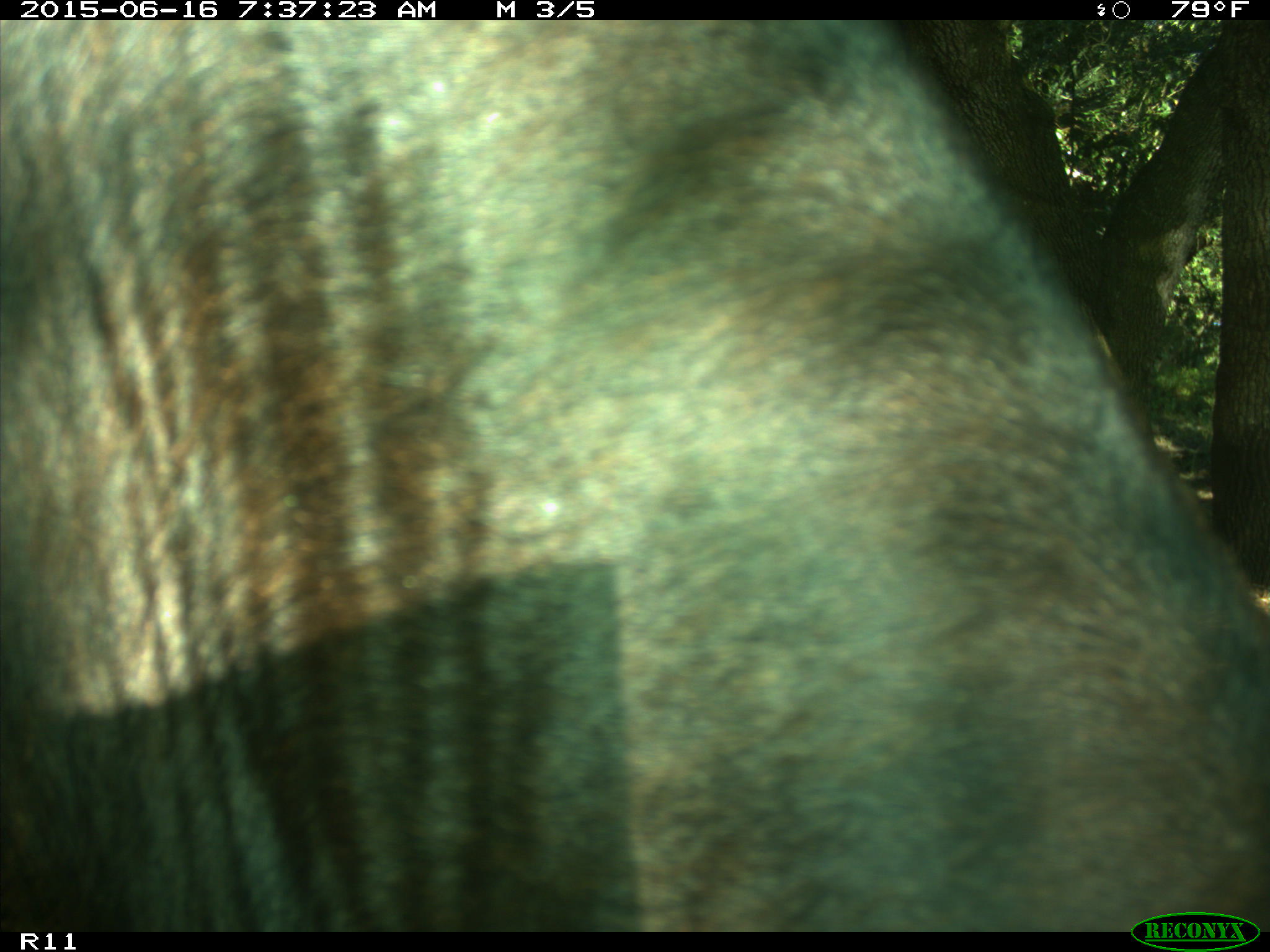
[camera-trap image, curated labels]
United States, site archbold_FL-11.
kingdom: Animalia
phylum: Chordata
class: Mammalia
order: Artiodactyla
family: Bovidae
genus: Bos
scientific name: Bos taurus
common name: domestic cow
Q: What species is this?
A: Bos taurus (domestic cow).